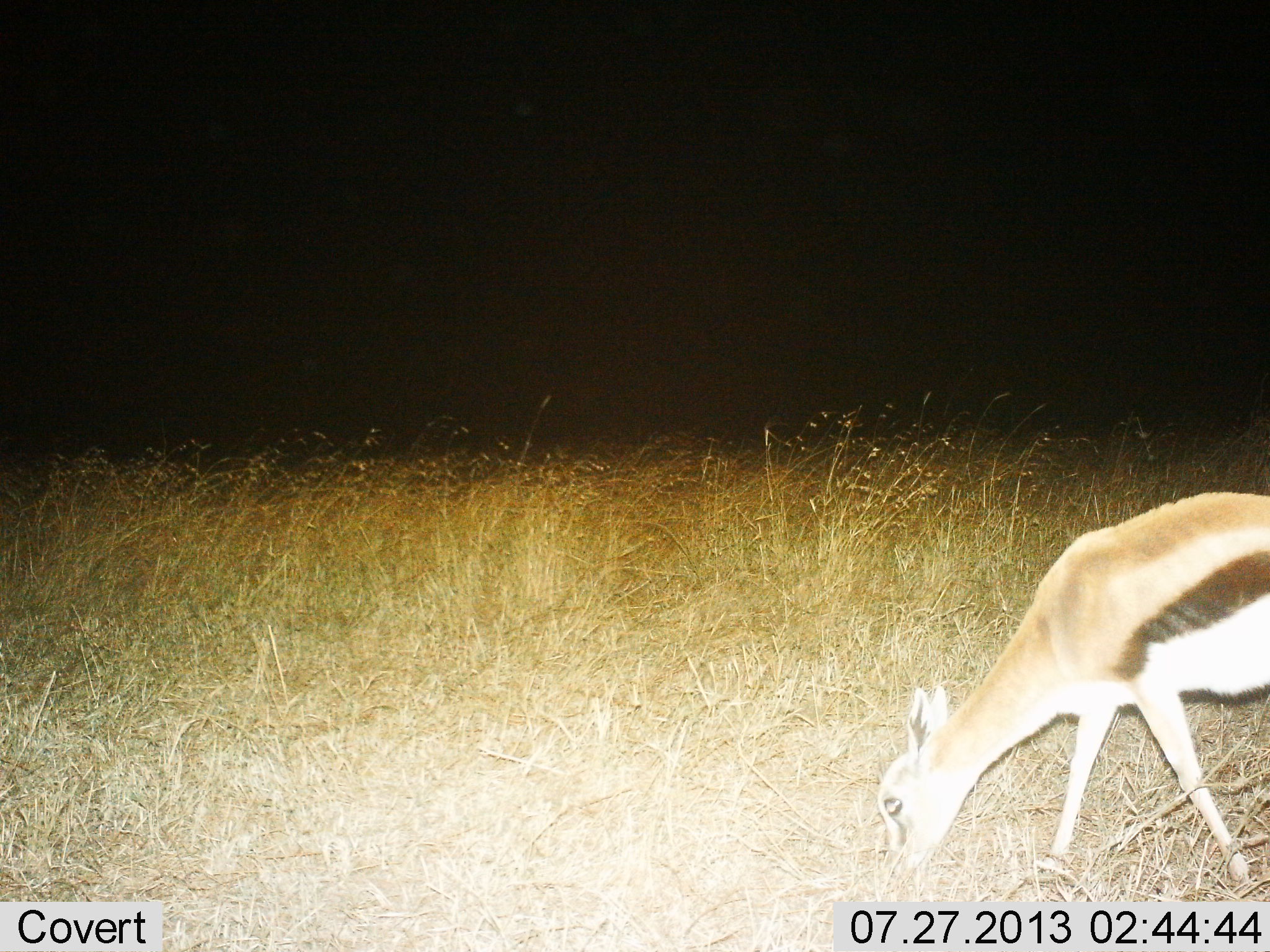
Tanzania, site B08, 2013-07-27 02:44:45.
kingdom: Animalia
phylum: Chordata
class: Mammalia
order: Artiodactyla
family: Bovidae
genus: Eudorcas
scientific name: Eudorcas thomsonii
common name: thomson's gazelle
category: gazellethomsons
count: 1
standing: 20%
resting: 0%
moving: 20%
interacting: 0%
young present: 0%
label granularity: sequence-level